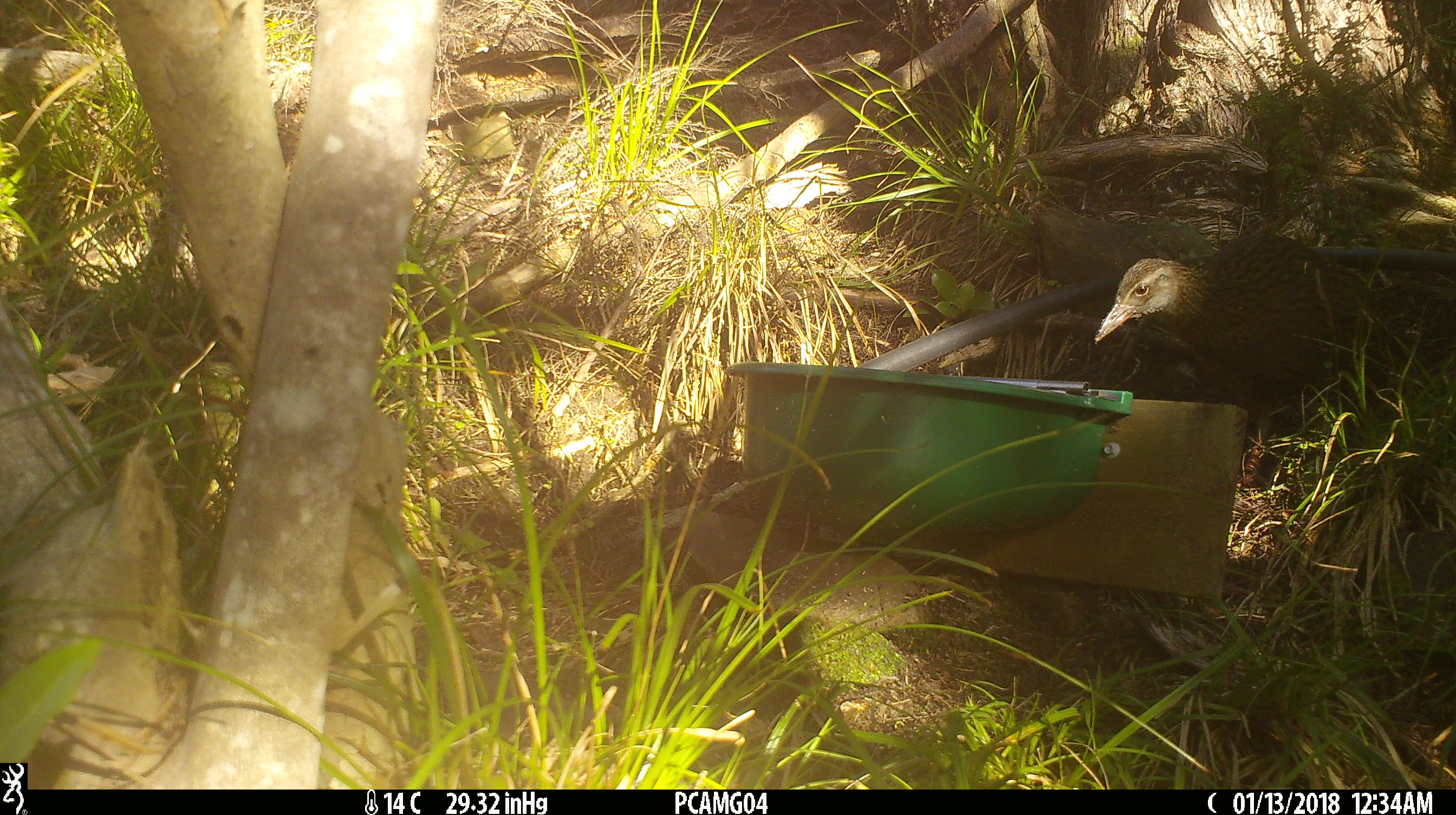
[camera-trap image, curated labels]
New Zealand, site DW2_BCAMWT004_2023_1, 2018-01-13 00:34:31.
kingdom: Animalia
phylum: Chordata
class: Aves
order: Gruiformes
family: Rallidae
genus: Gallirallus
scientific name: Gallirallus australis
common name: weka